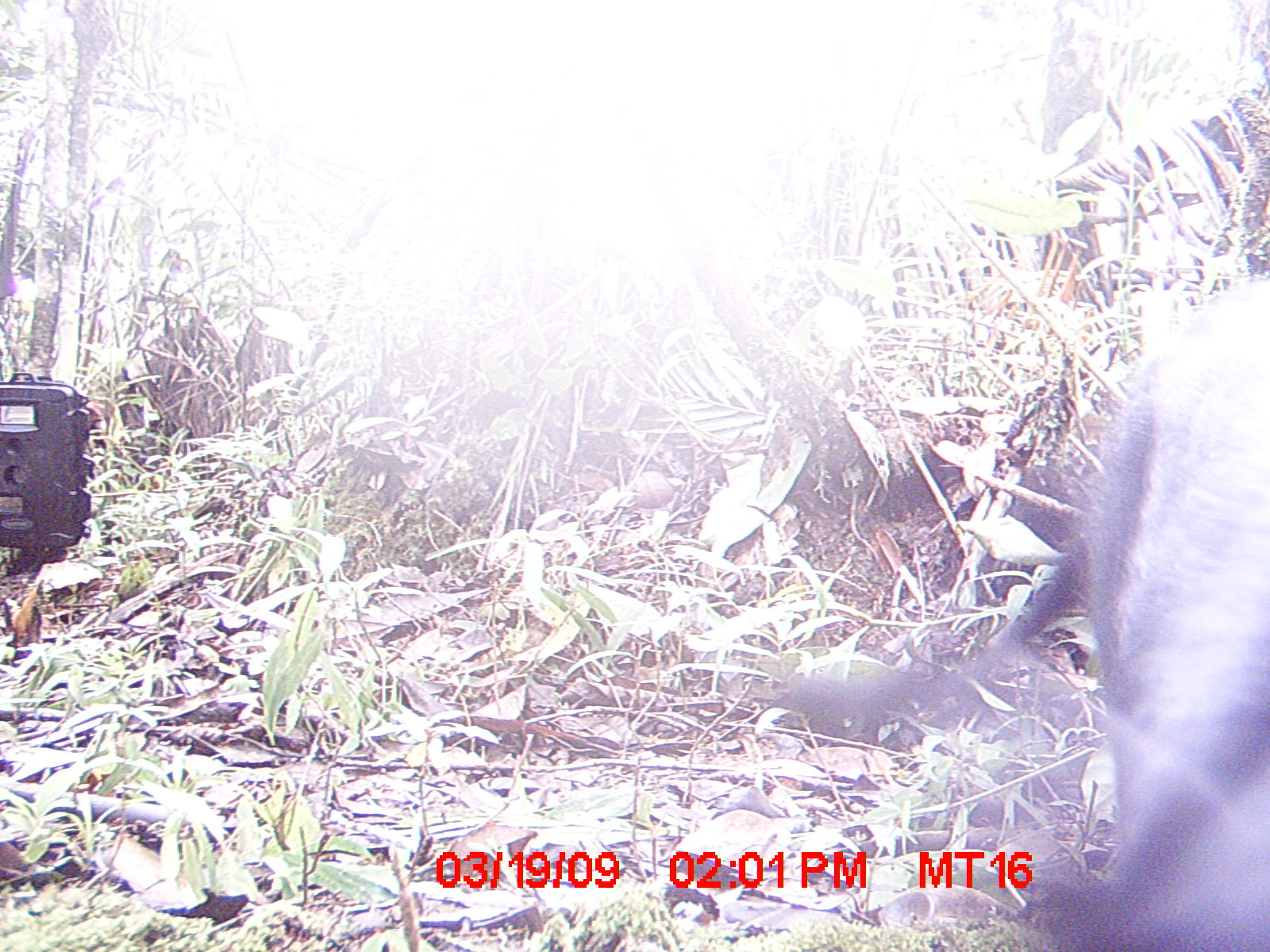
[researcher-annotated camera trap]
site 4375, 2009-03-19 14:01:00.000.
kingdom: Animalia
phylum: Chordata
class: Mammalia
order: Carnivora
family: Canidae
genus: Canis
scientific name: Canis familiaris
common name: domestic dog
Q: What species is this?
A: Canis familiaris (domestic dog).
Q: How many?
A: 1.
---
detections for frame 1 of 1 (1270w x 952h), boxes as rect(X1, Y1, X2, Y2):
canis familiaris: rect(775, 264, 1270, 952)